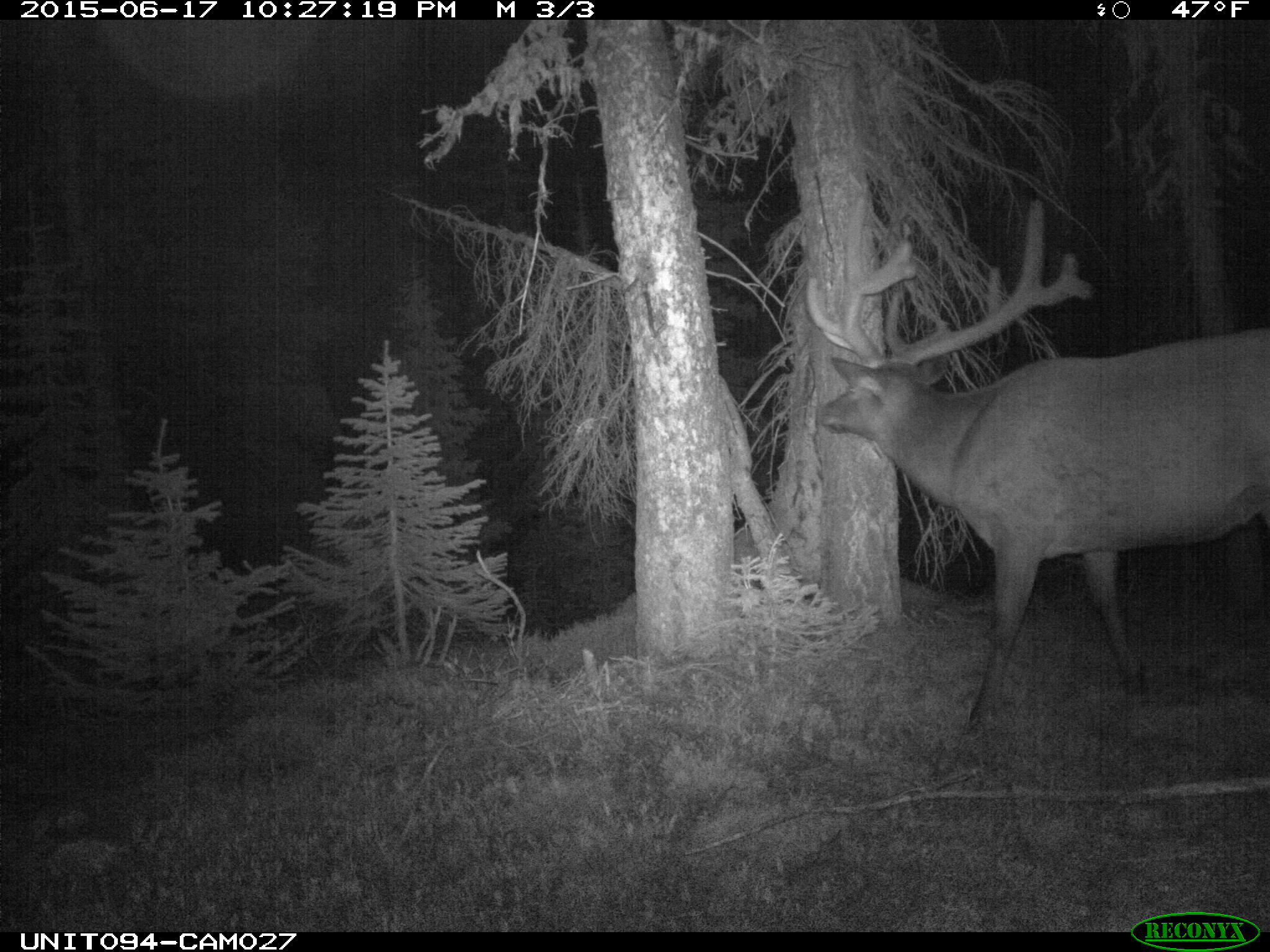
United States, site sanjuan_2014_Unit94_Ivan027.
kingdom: Animalia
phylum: Chordata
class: Mammalia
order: Artiodactyla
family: Cervidae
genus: Cervus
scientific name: Cervus elaphus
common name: red deer